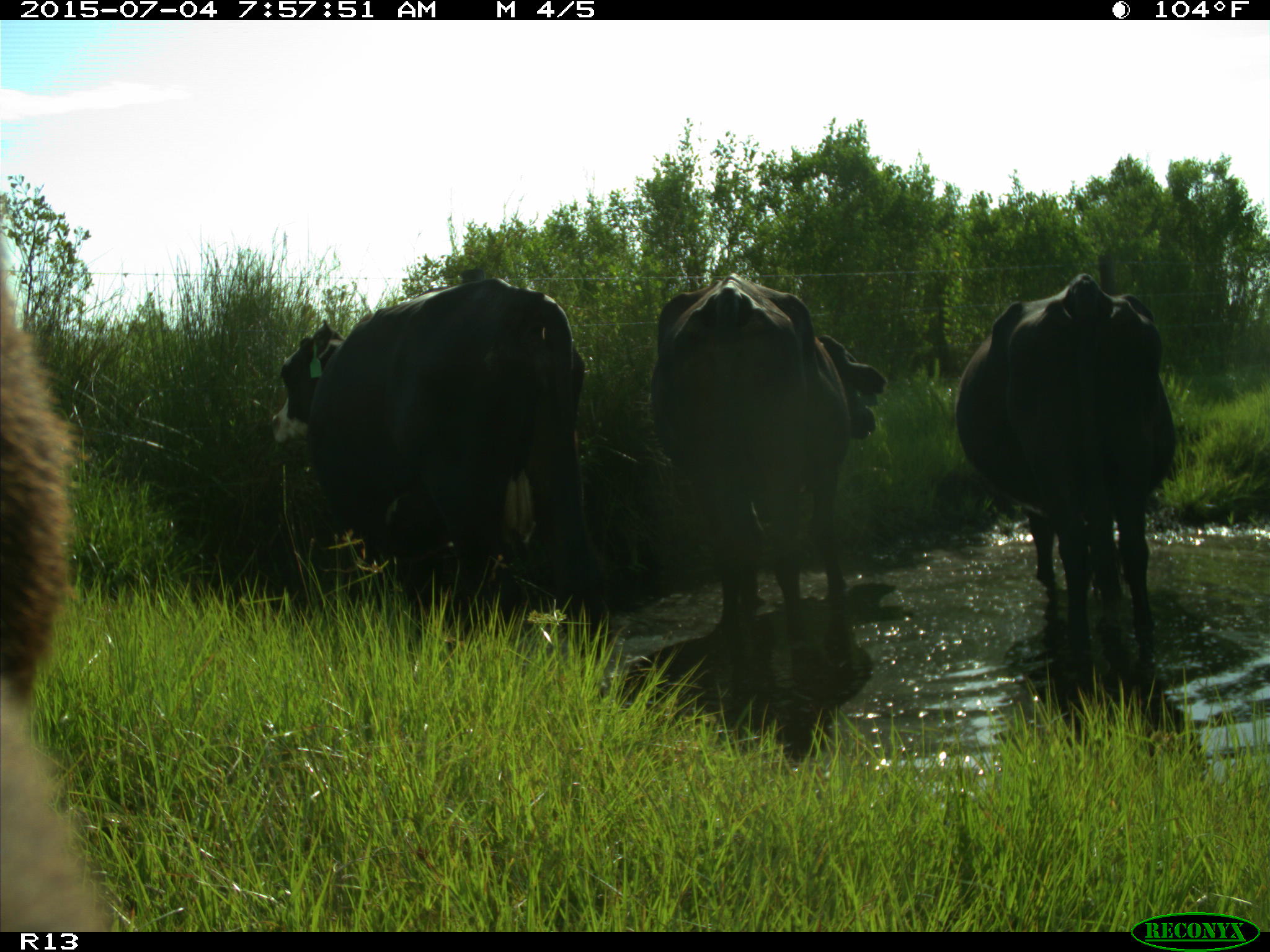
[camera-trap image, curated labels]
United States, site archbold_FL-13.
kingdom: Animalia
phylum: Chordata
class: Mammalia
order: Artiodactyla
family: Bovidae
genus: Bos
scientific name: Bos taurus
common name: domestic cow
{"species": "Bos taurus (domestic cow)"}